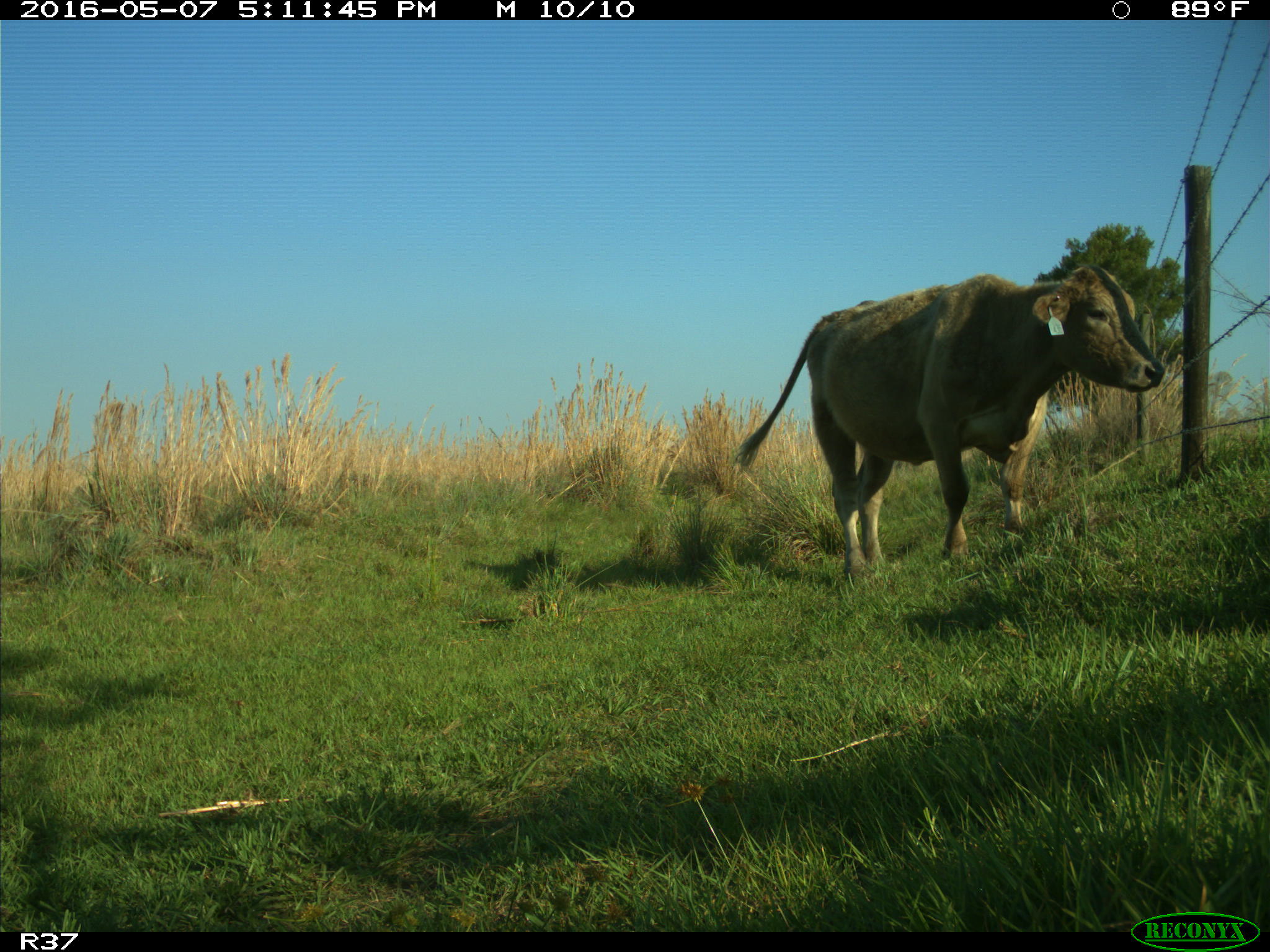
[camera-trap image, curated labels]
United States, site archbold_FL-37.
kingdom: Animalia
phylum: Chordata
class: Mammalia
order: Artiodactyla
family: Bovidae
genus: Bos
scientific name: Bos taurus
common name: domestic cow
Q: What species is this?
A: Bos taurus (domestic cow).